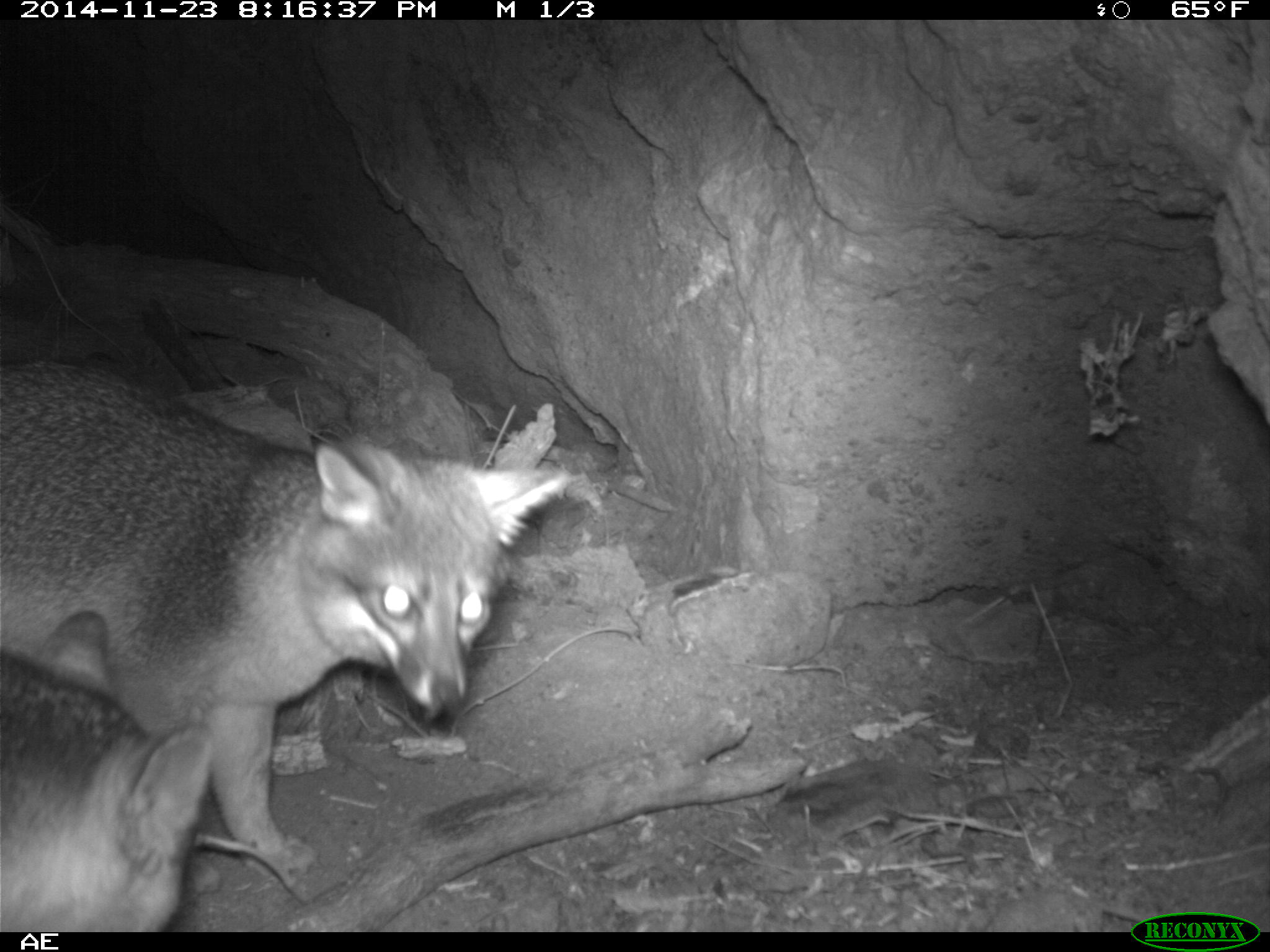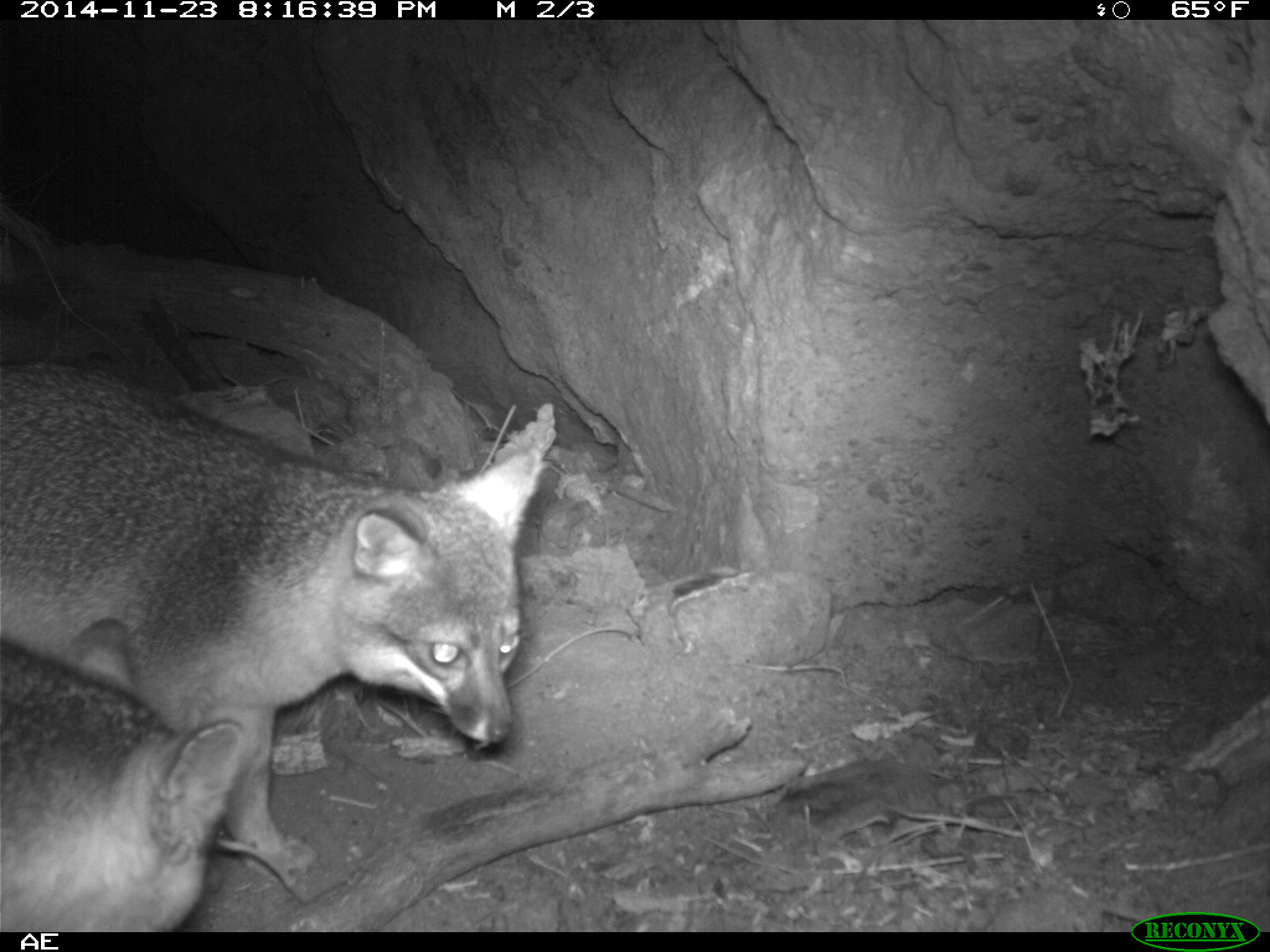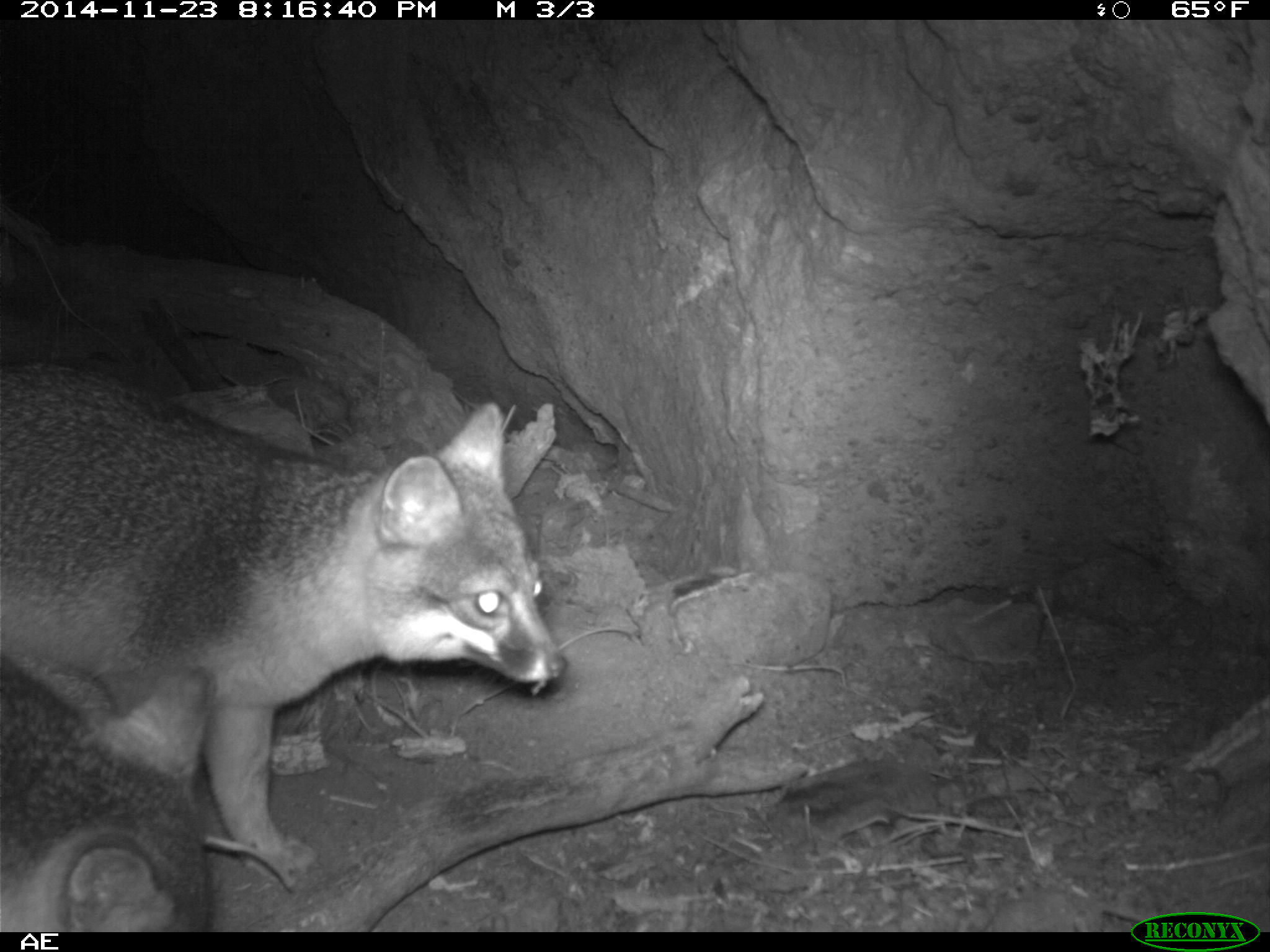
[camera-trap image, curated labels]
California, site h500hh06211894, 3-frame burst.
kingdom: Animalia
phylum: Chordata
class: Mammalia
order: Carnivora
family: Canidae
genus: Urocyon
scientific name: Urocyon littoralis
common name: island fox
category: fox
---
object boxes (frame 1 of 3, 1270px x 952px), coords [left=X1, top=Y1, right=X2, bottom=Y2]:
fox: [left=0, top=359, right=571, bottom=870]; [left=0, top=608, right=214, bottom=932]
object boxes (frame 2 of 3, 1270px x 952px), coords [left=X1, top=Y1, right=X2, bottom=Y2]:
fox: [left=0, top=358, right=536, bottom=879]; [left=0, top=617, right=246, bottom=932]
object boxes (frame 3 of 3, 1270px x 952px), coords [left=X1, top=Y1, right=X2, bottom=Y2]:
fox: [left=0, top=358, right=568, bottom=889]; [left=0, top=666, right=215, bottom=932]